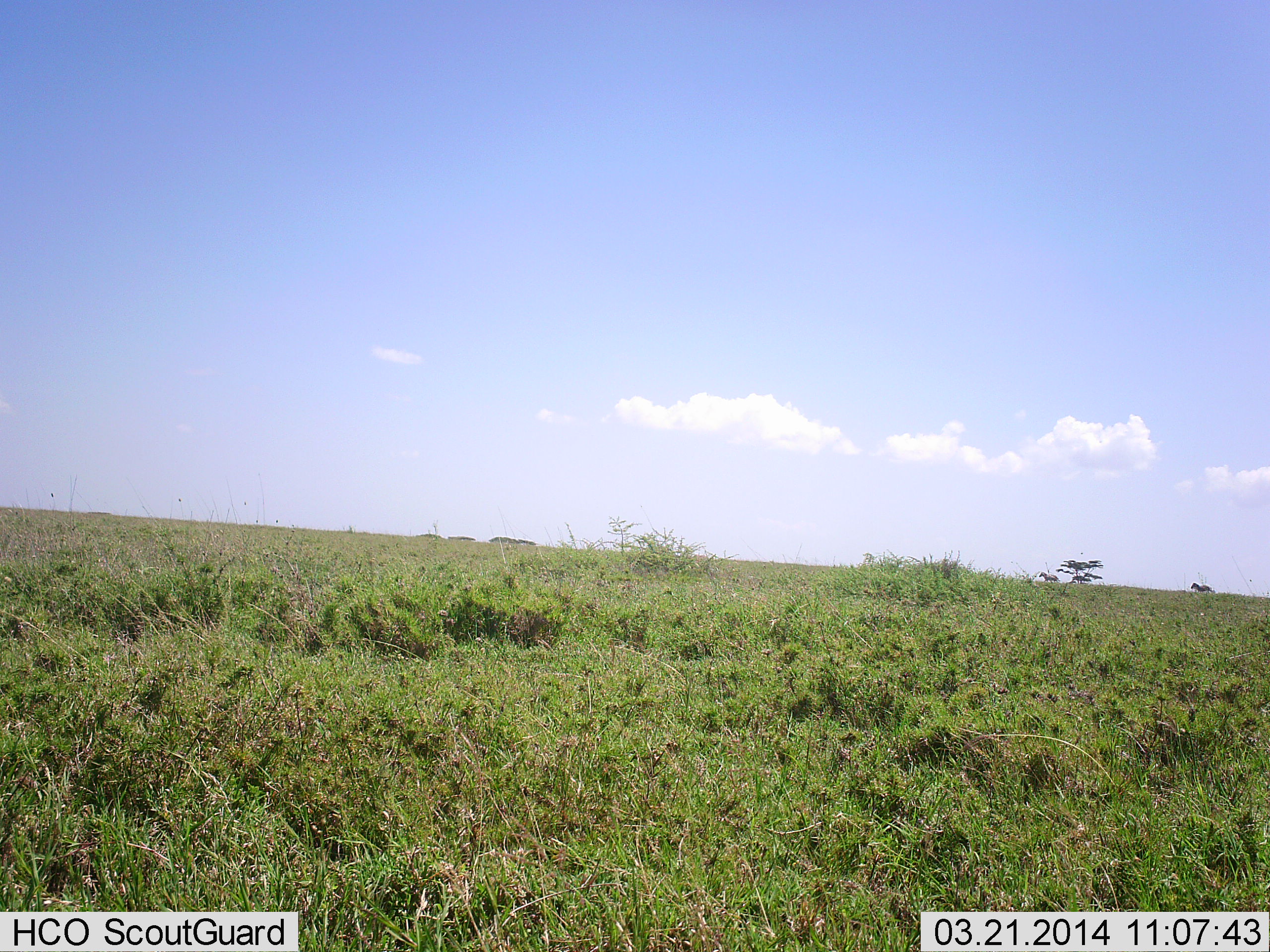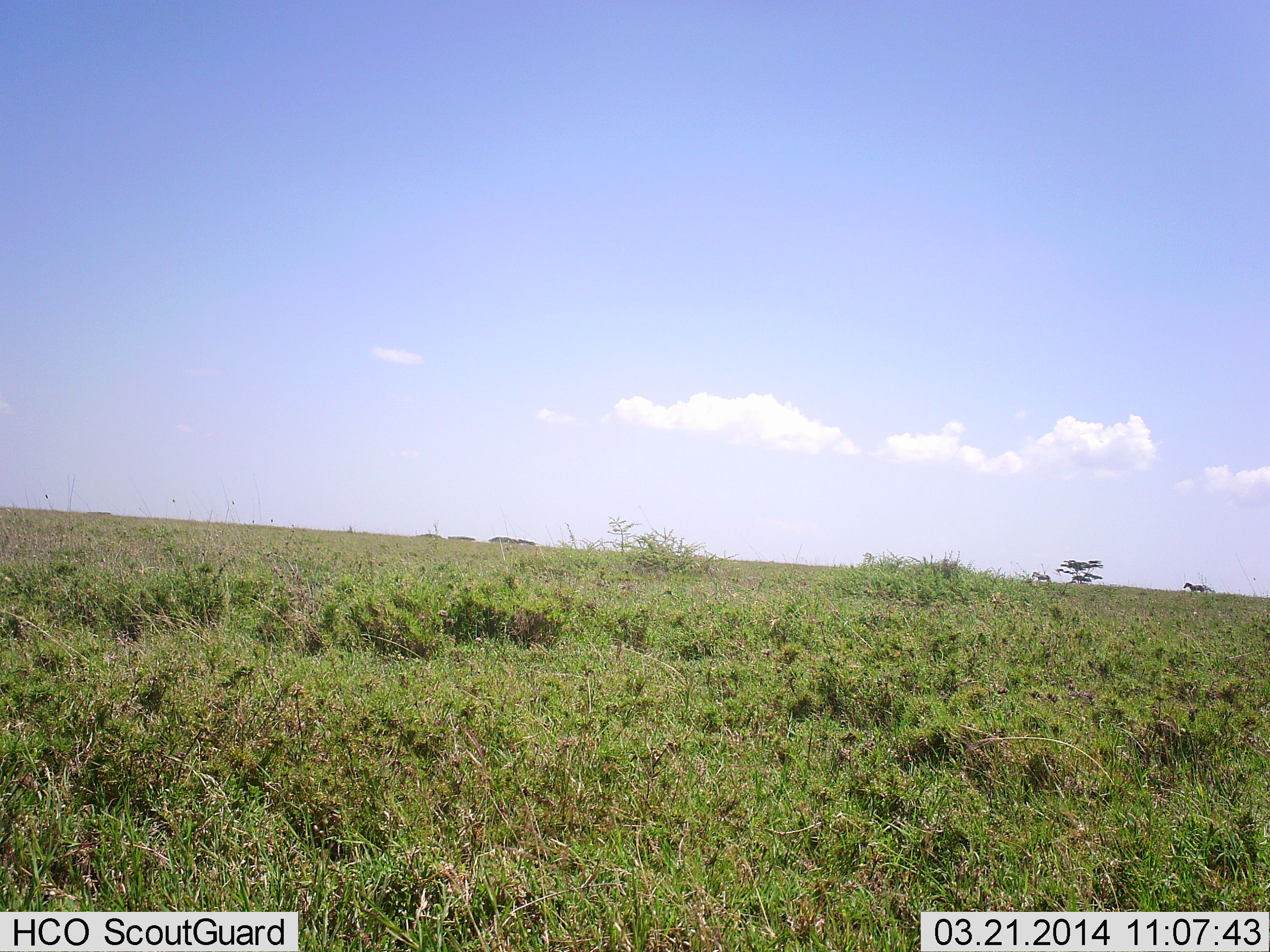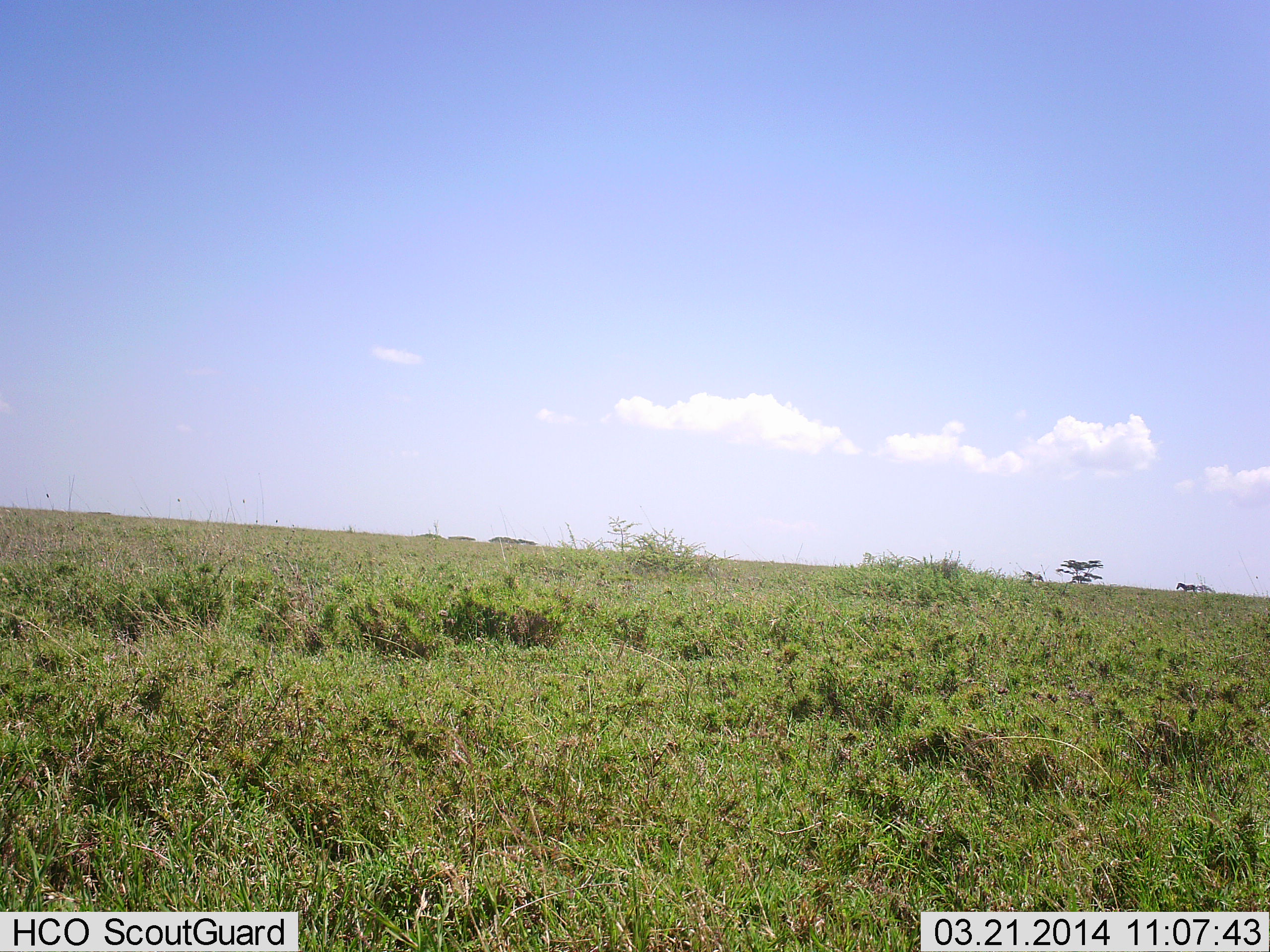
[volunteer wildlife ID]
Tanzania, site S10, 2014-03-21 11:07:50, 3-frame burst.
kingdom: Animalia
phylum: Chordata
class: Mammalia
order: Perissodactyla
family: Equidae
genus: Equus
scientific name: Equus quagga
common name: plains zebra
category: zebra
Zebra (plains zebra) (Equus quagga), count 2. Behavior (volunteer vote fractions): standing 0%, resting 0%, moving 100%, interacting 0%. Young present (vote fraction): 0%. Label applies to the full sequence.